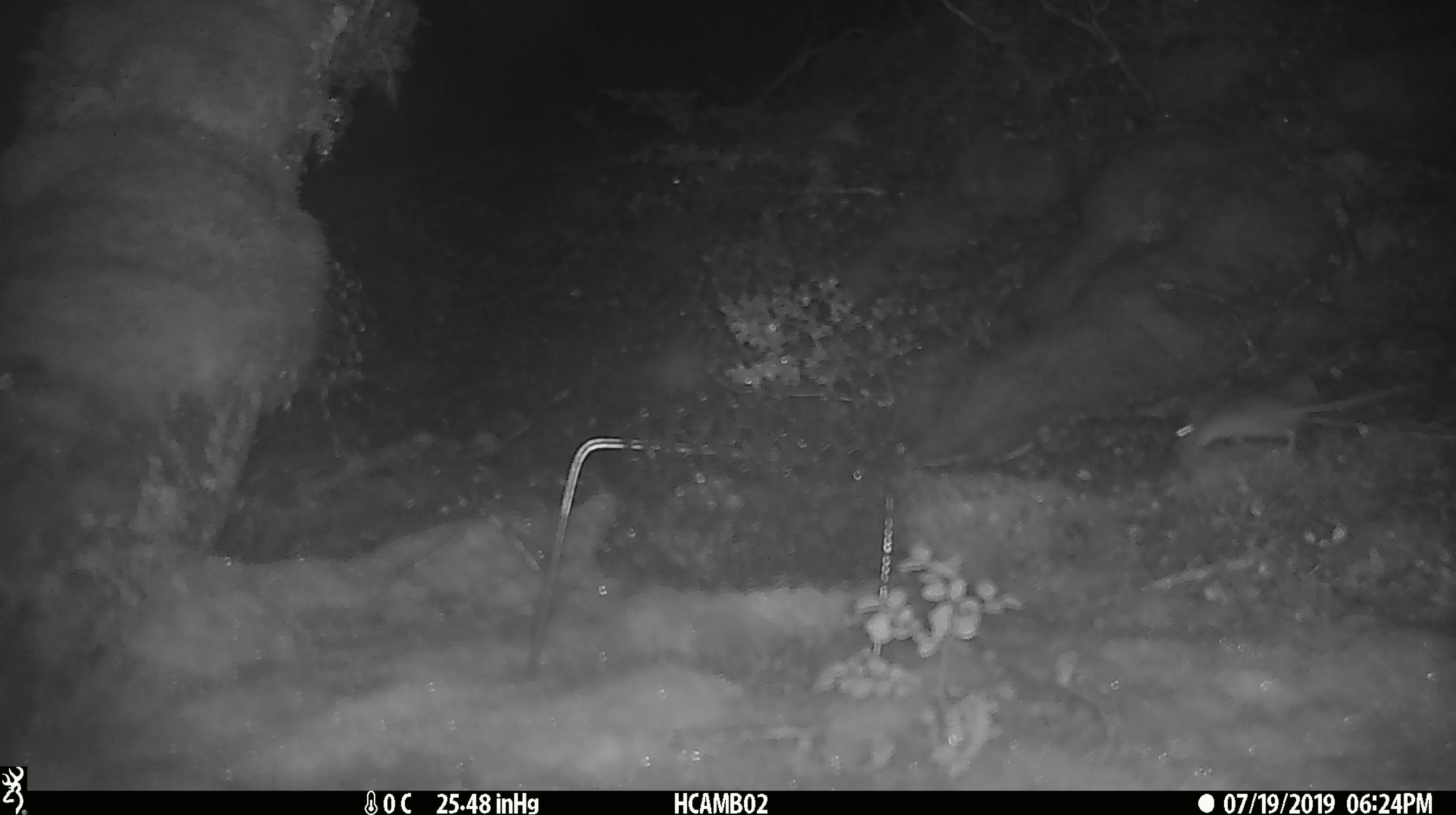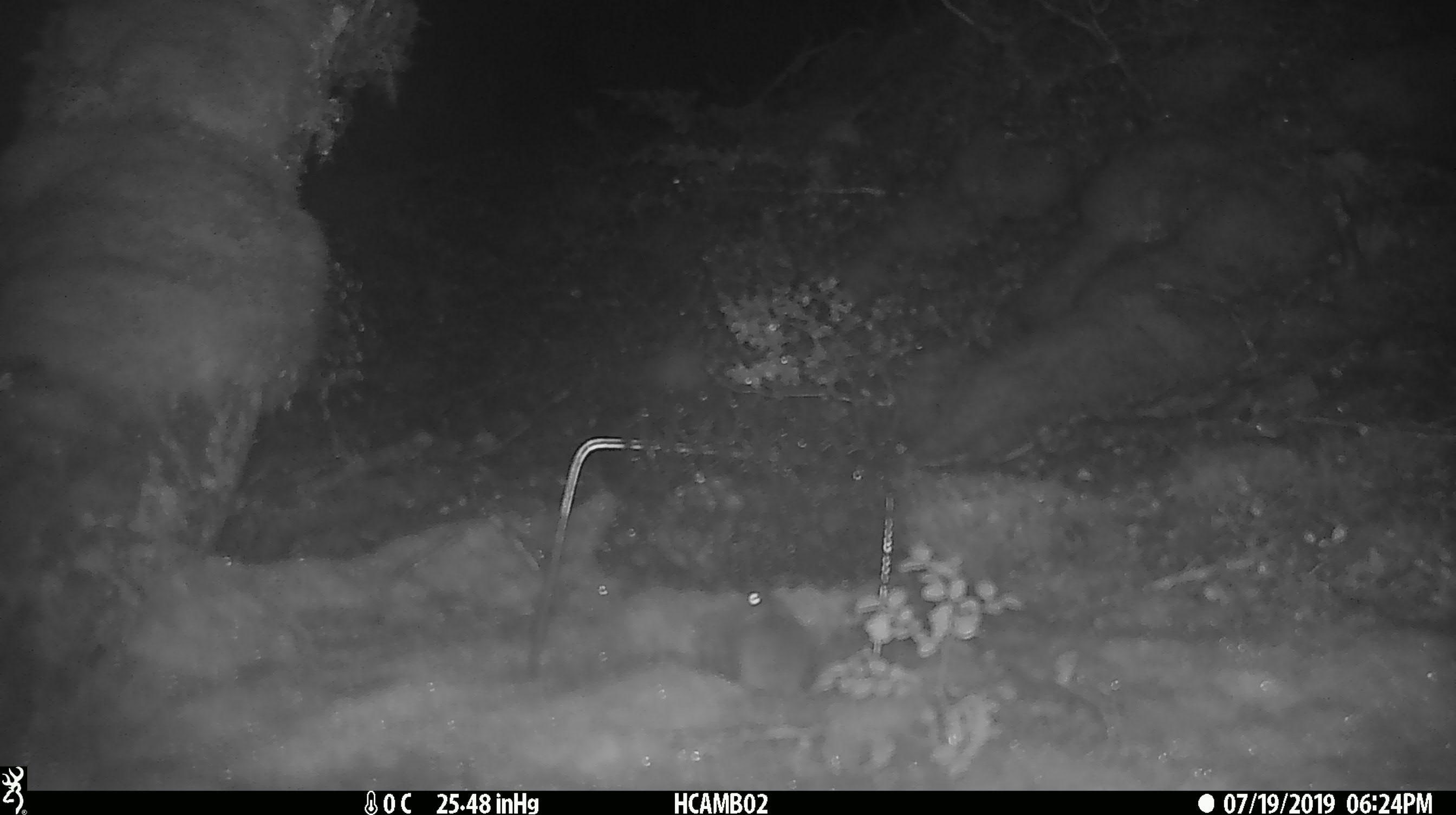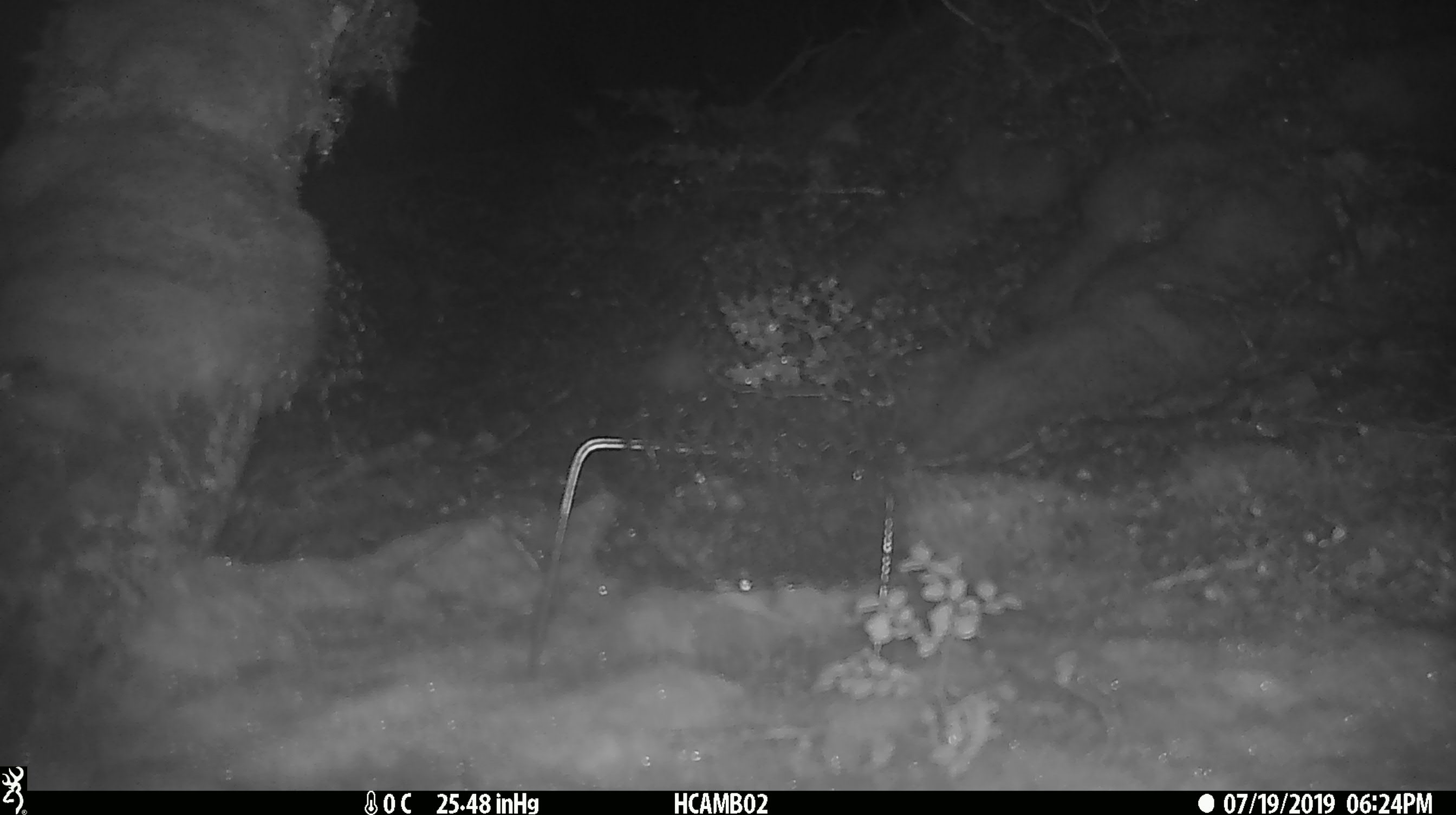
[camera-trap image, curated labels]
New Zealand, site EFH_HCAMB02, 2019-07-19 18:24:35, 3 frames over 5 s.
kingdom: Animalia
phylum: Chordata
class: Mammalia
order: Rodentia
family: Muridae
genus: Mus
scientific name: Mus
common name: mouse